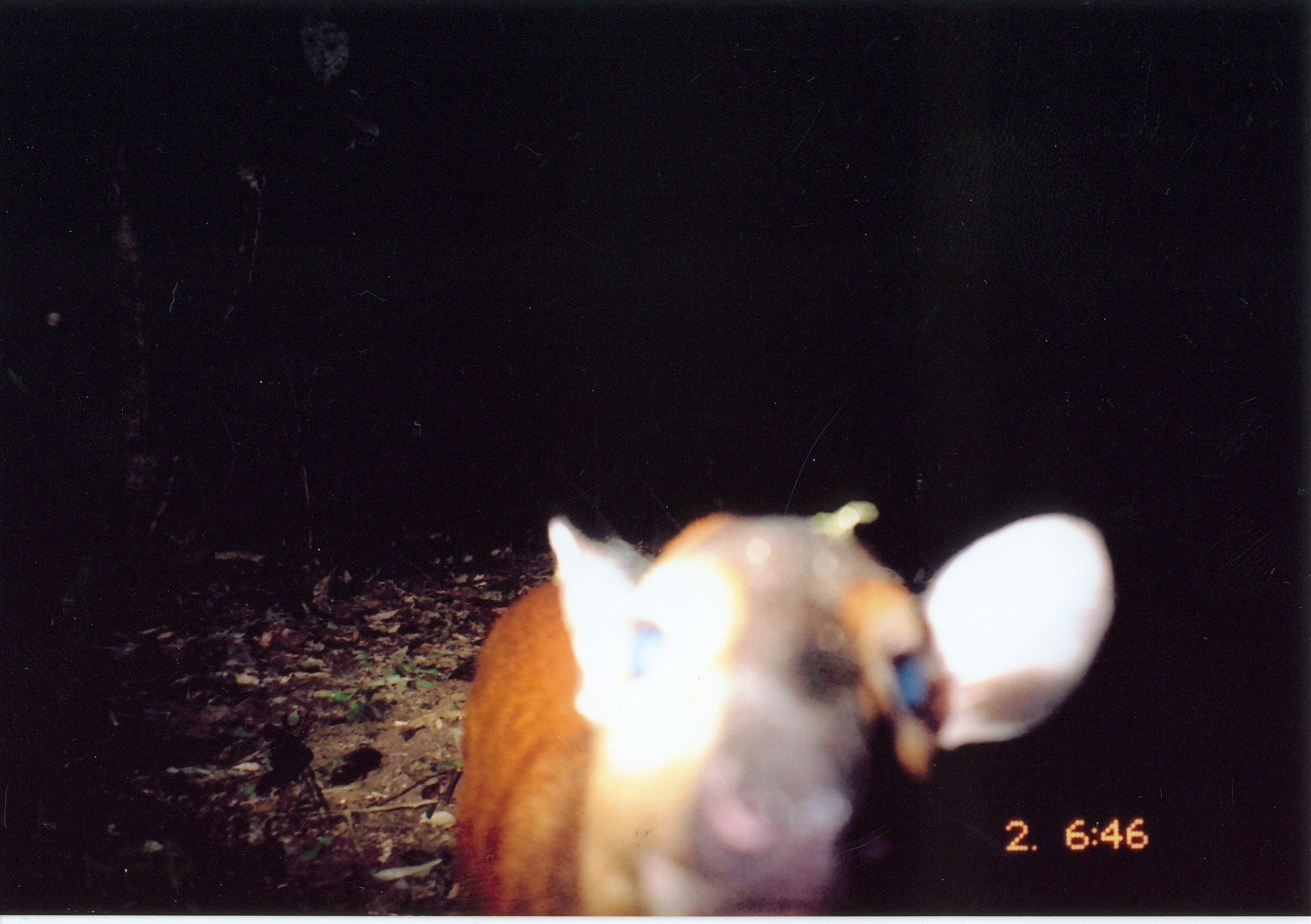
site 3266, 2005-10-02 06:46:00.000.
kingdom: Animalia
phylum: Chordata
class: Mammalia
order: Artiodactyla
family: Bovidae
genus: Cephalophus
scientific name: Cephalophus harveyi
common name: harvey's duiker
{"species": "Cephalophus harveyi (harvey's duiker)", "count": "1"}